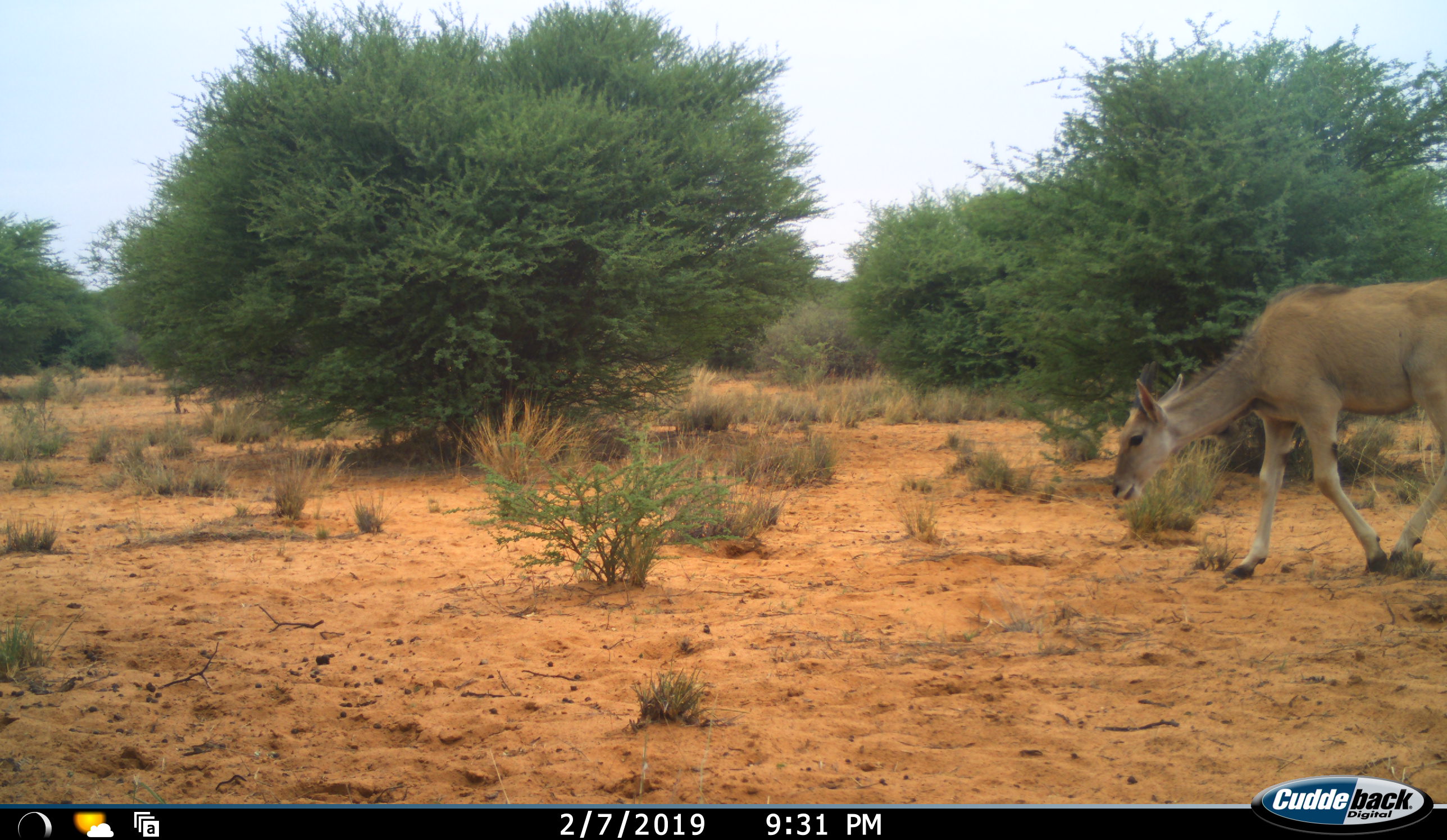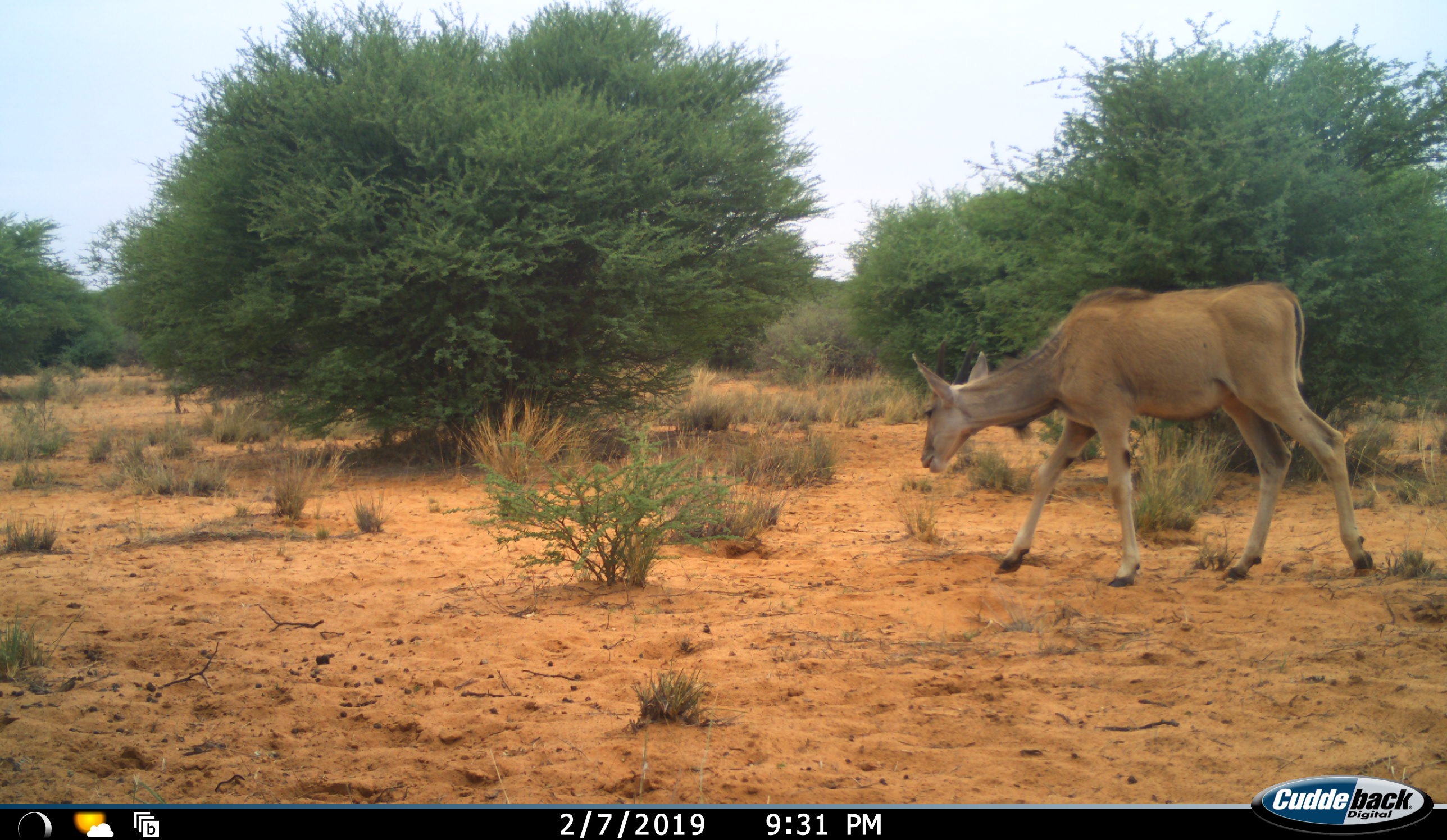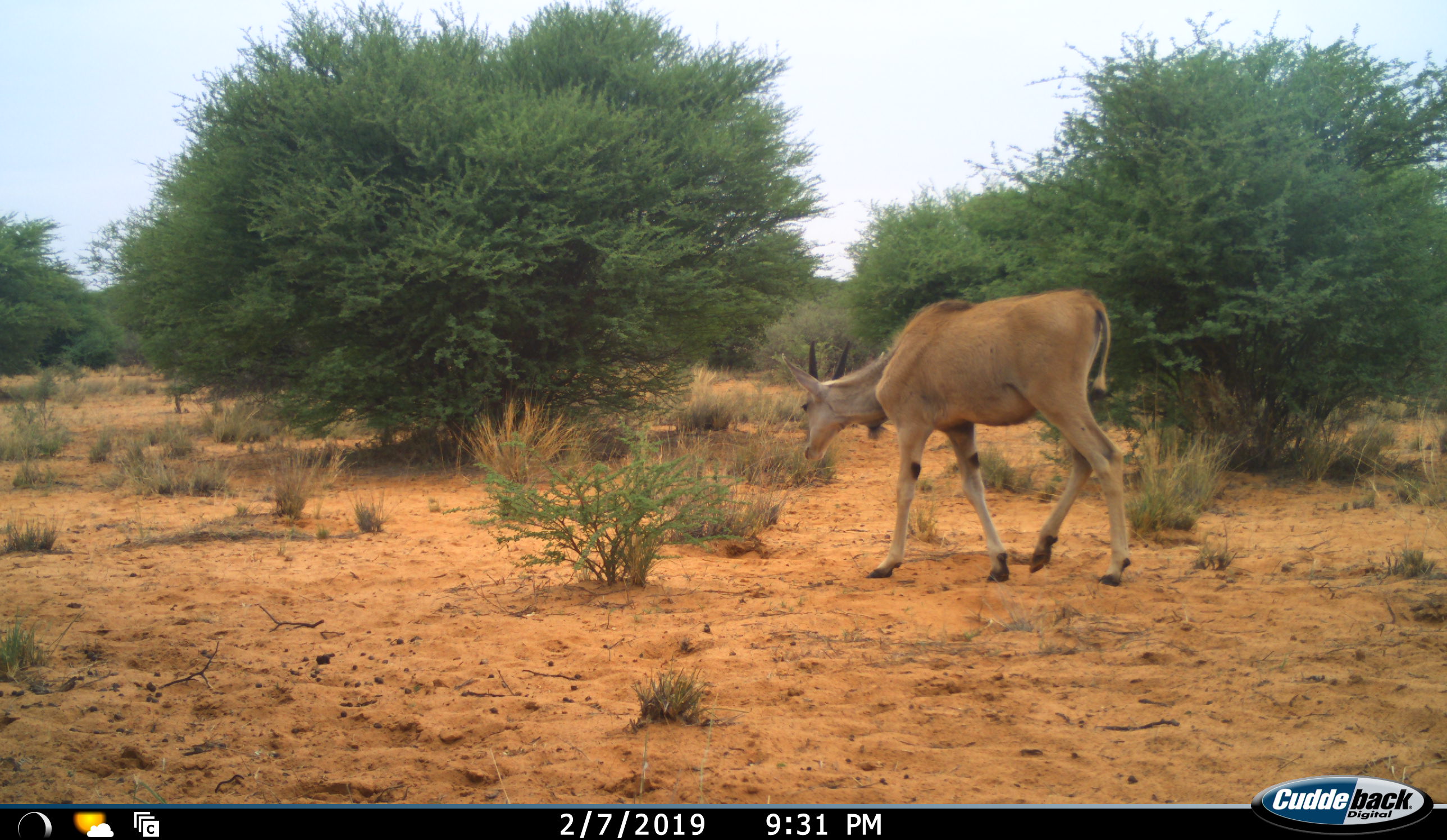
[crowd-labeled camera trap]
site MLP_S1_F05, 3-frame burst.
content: unidentified animal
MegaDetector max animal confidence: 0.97